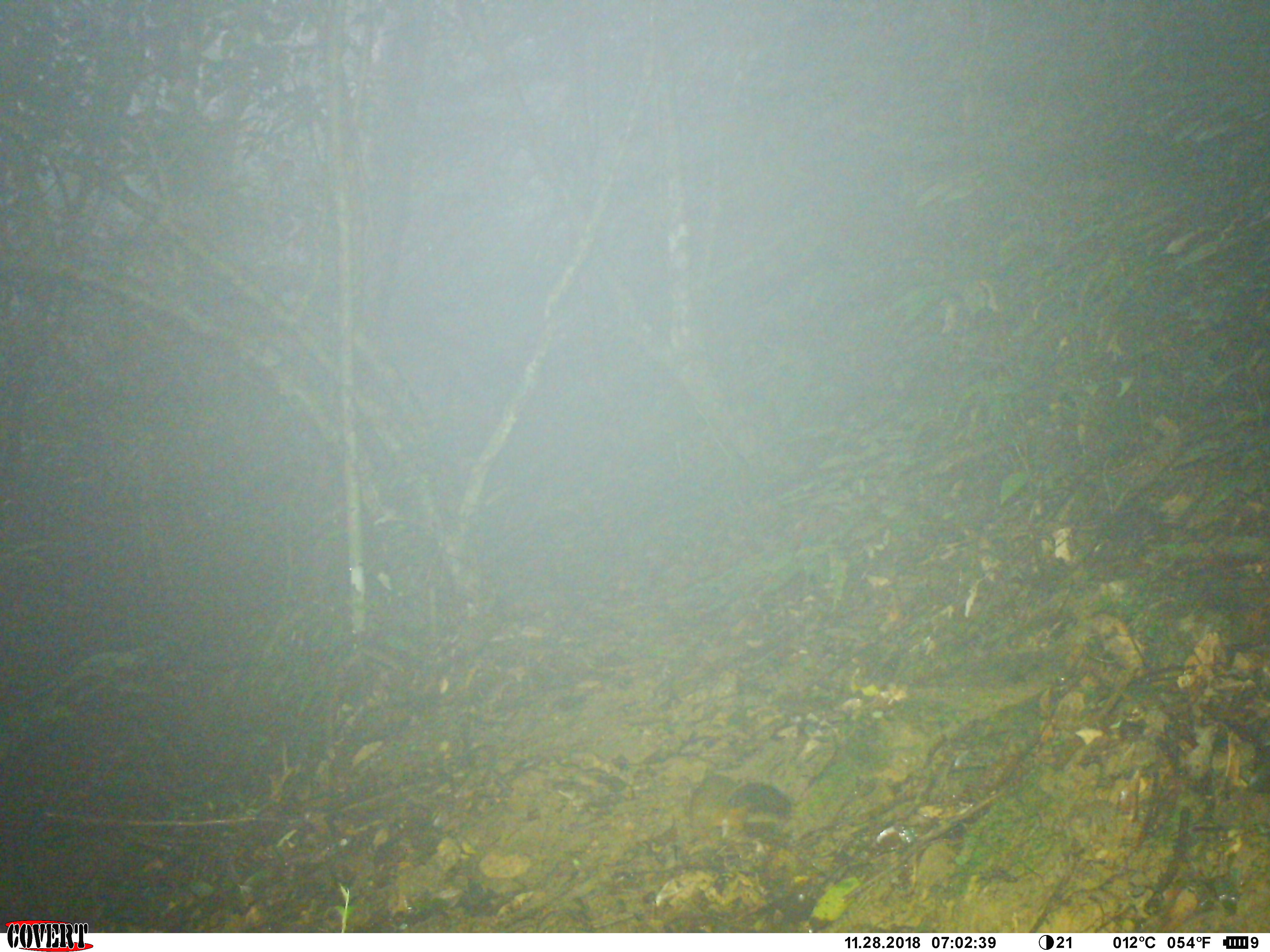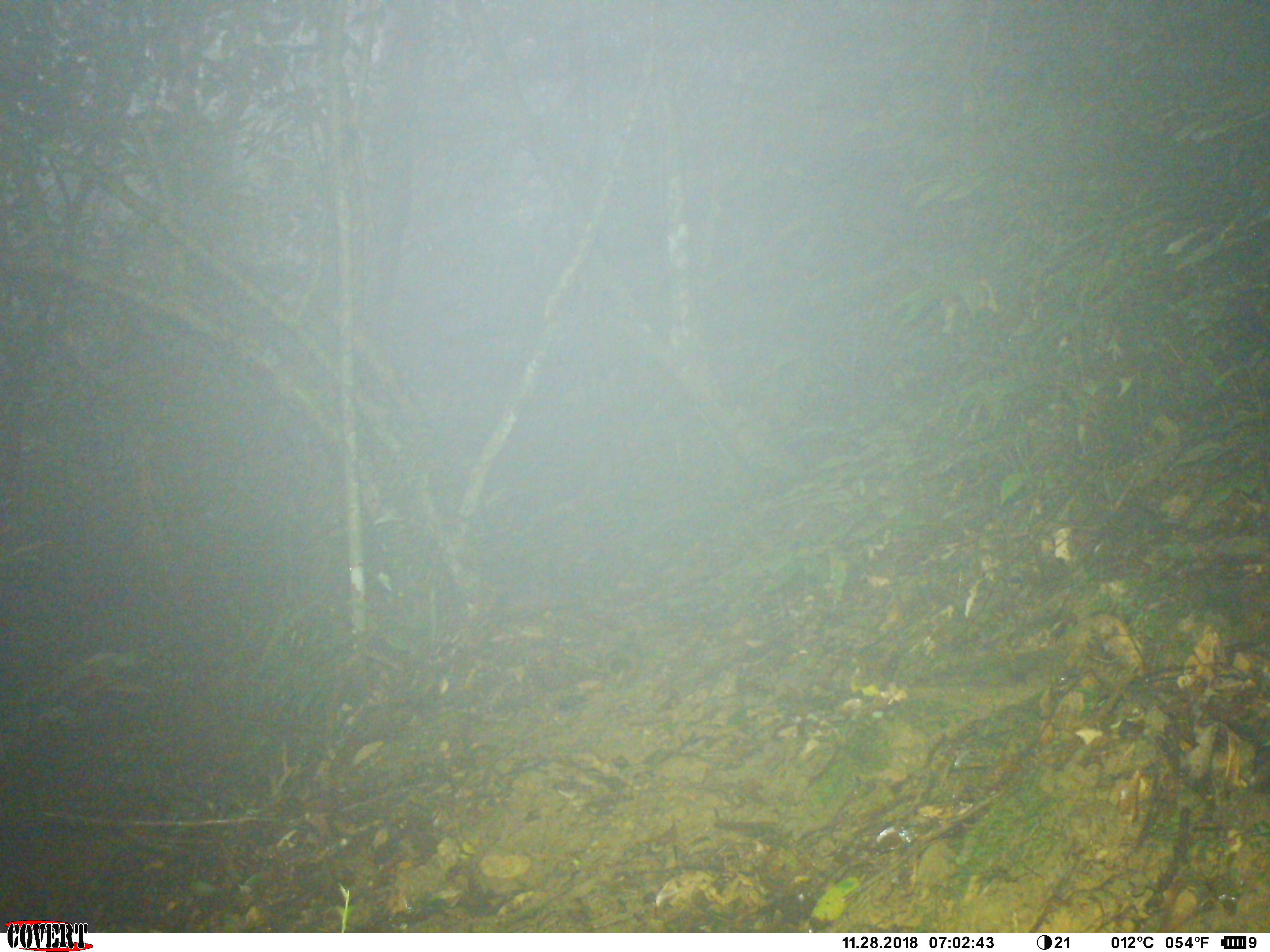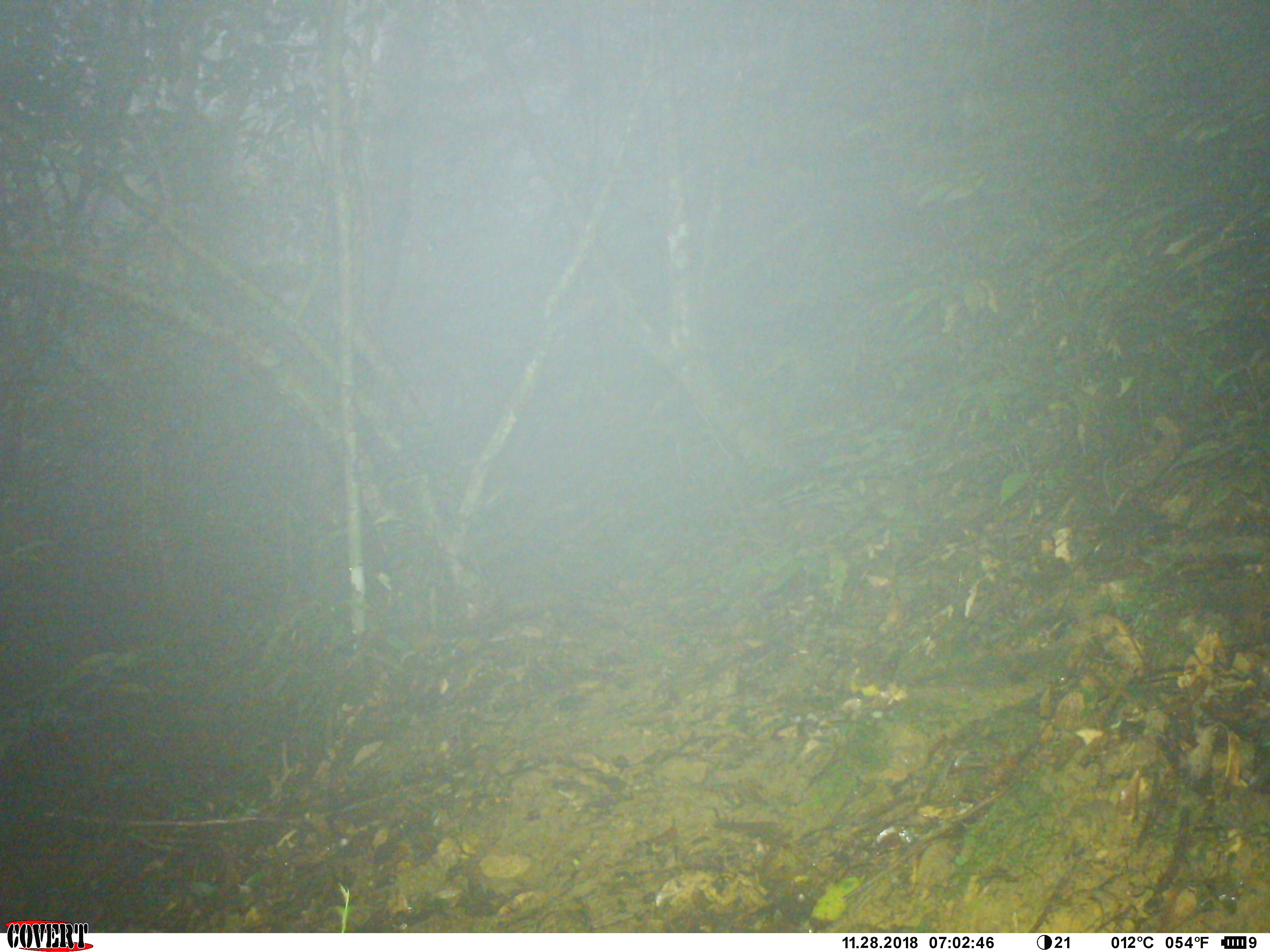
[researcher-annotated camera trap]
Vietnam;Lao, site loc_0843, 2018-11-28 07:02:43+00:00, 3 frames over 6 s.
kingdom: Animalia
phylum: Chordata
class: Mammalia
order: Rodentia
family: Sciuridae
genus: Dremomys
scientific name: Dremomys rufigenis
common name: red-cheeked squirrel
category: red cheeked squirrel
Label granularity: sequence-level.